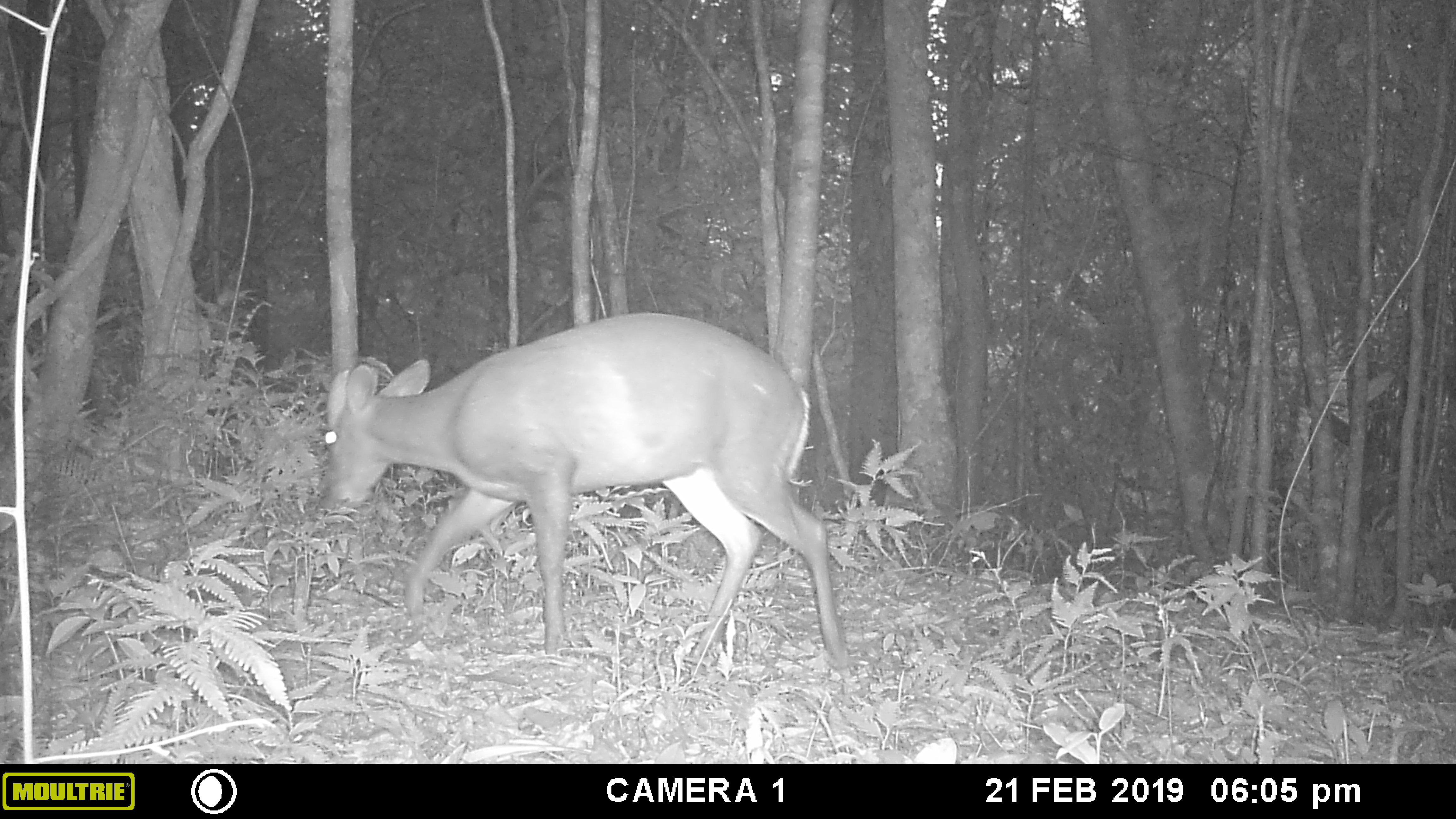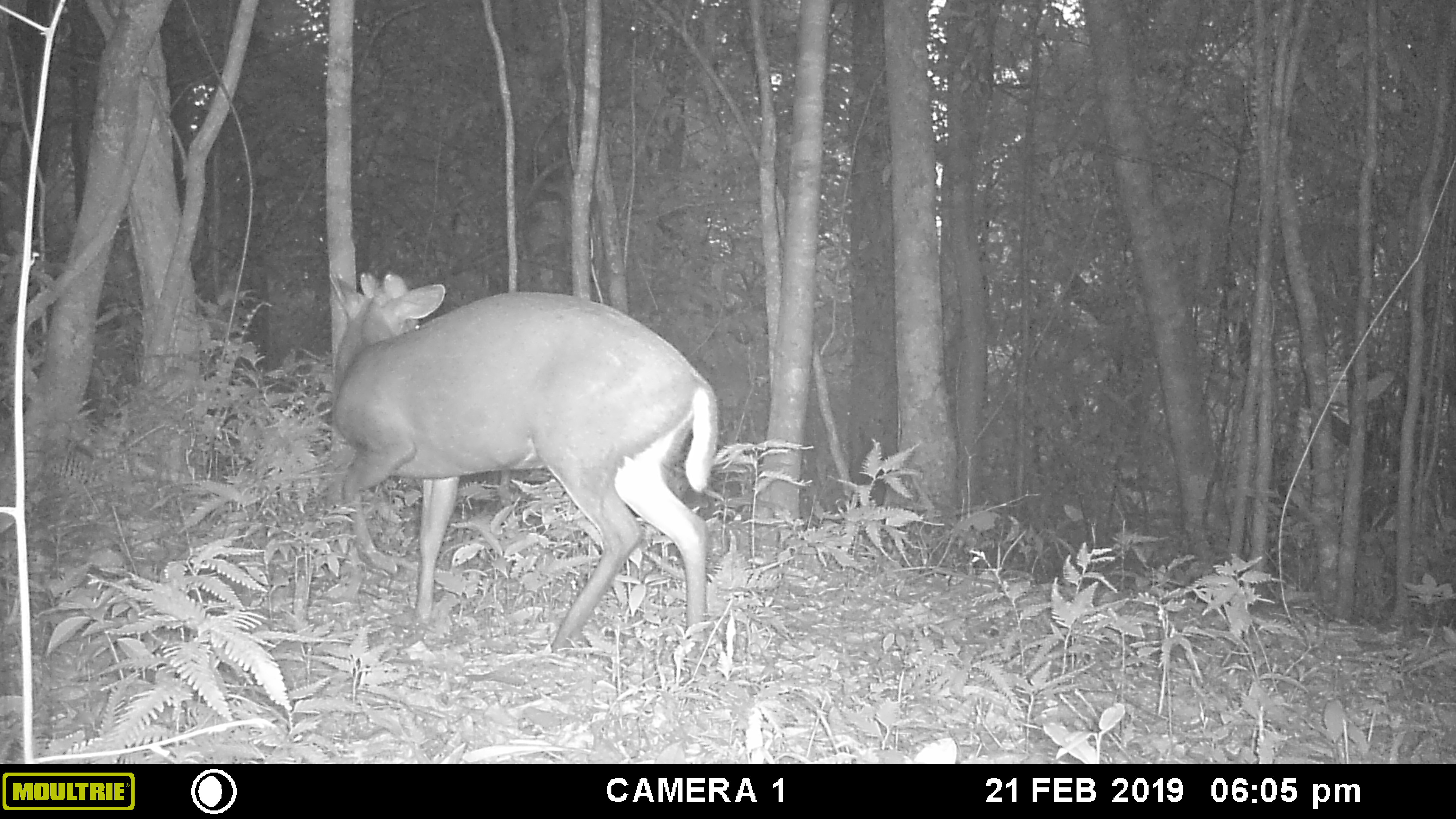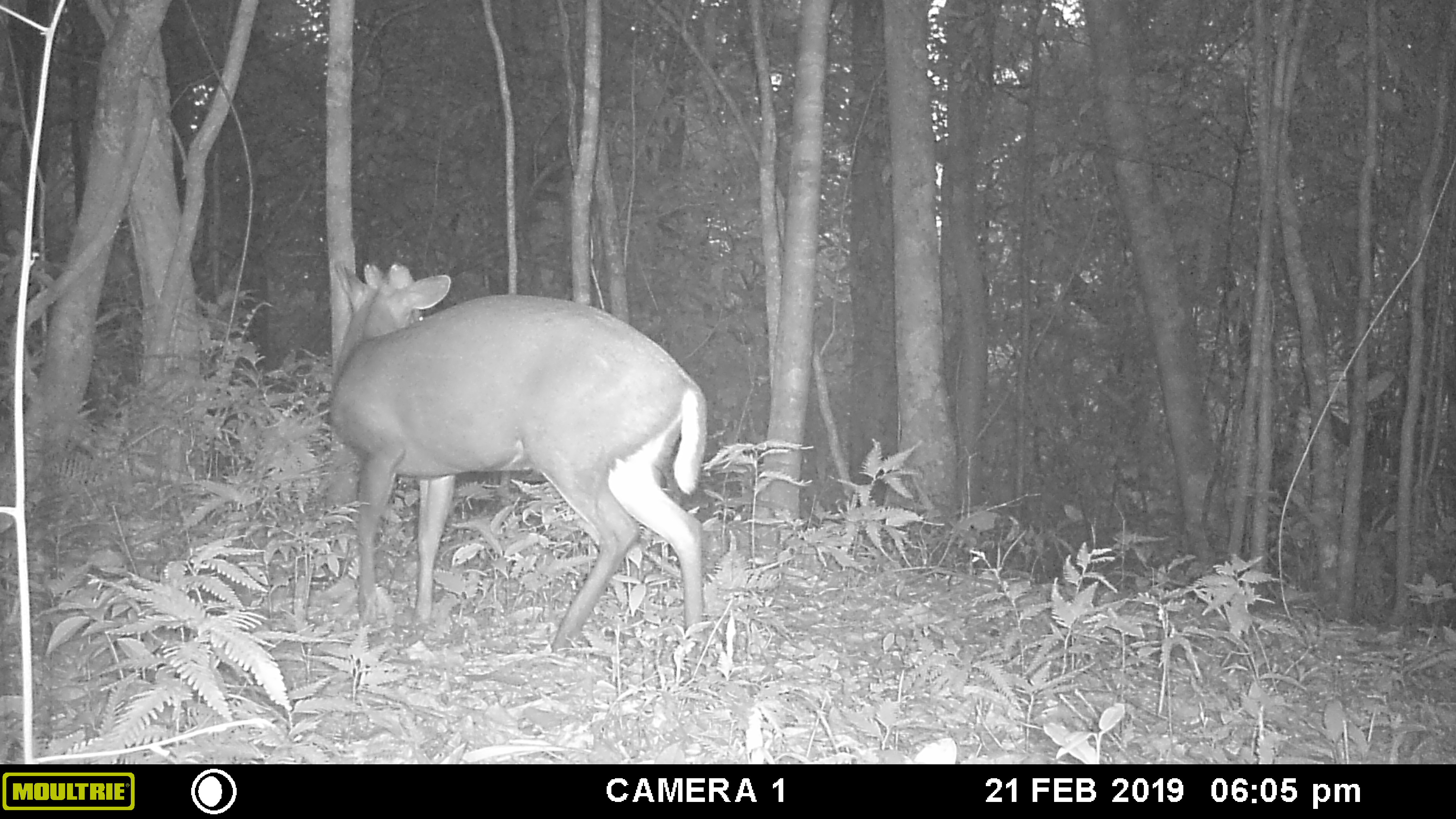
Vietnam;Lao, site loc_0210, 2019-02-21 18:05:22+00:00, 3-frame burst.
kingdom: Animalia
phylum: Chordata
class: Mammalia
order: Artiodactyla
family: Cervidae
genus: Muntiacus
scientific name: Muntiacus rooseveltorum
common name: roosevelt's muntjac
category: roosevelts muntjac group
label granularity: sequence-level